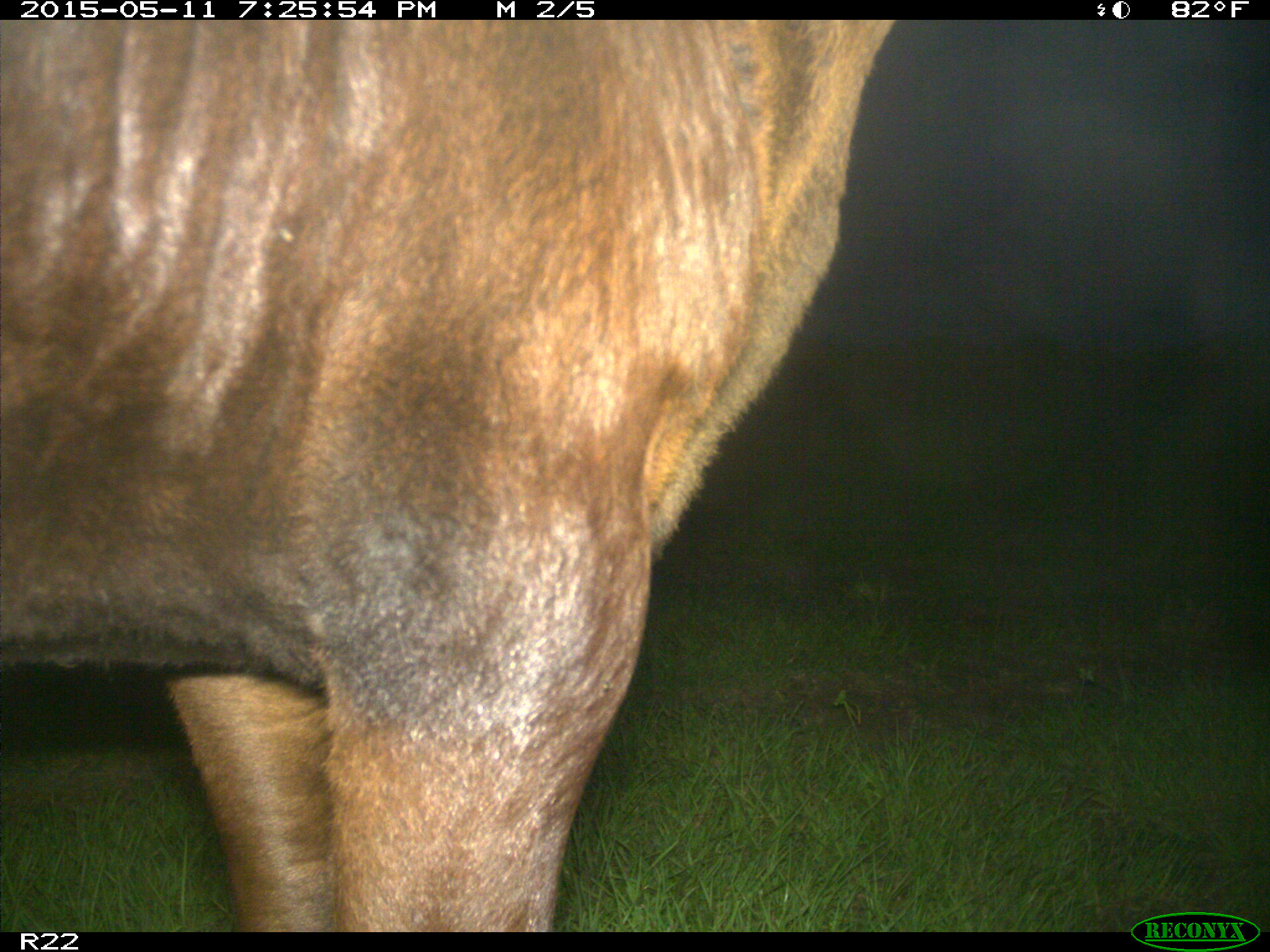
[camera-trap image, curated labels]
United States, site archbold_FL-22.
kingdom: Animalia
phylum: Chordata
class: Mammalia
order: Artiodactyla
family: Bovidae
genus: Bos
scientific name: Bos taurus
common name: domestic cow